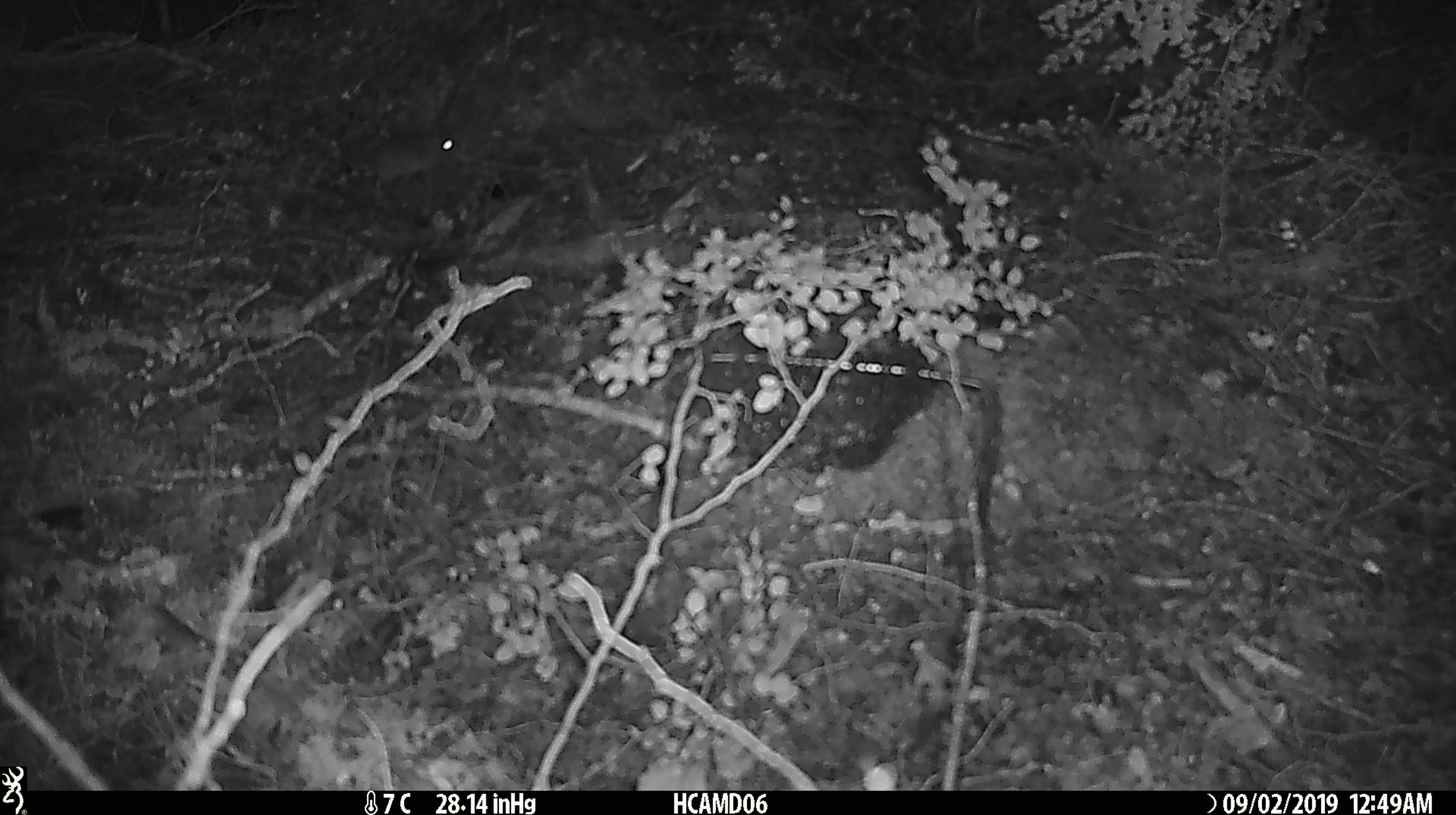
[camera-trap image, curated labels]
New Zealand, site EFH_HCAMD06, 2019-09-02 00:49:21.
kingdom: Animalia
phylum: Chordata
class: Mammalia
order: Rodentia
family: Muridae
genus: Mus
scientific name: Mus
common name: mouse